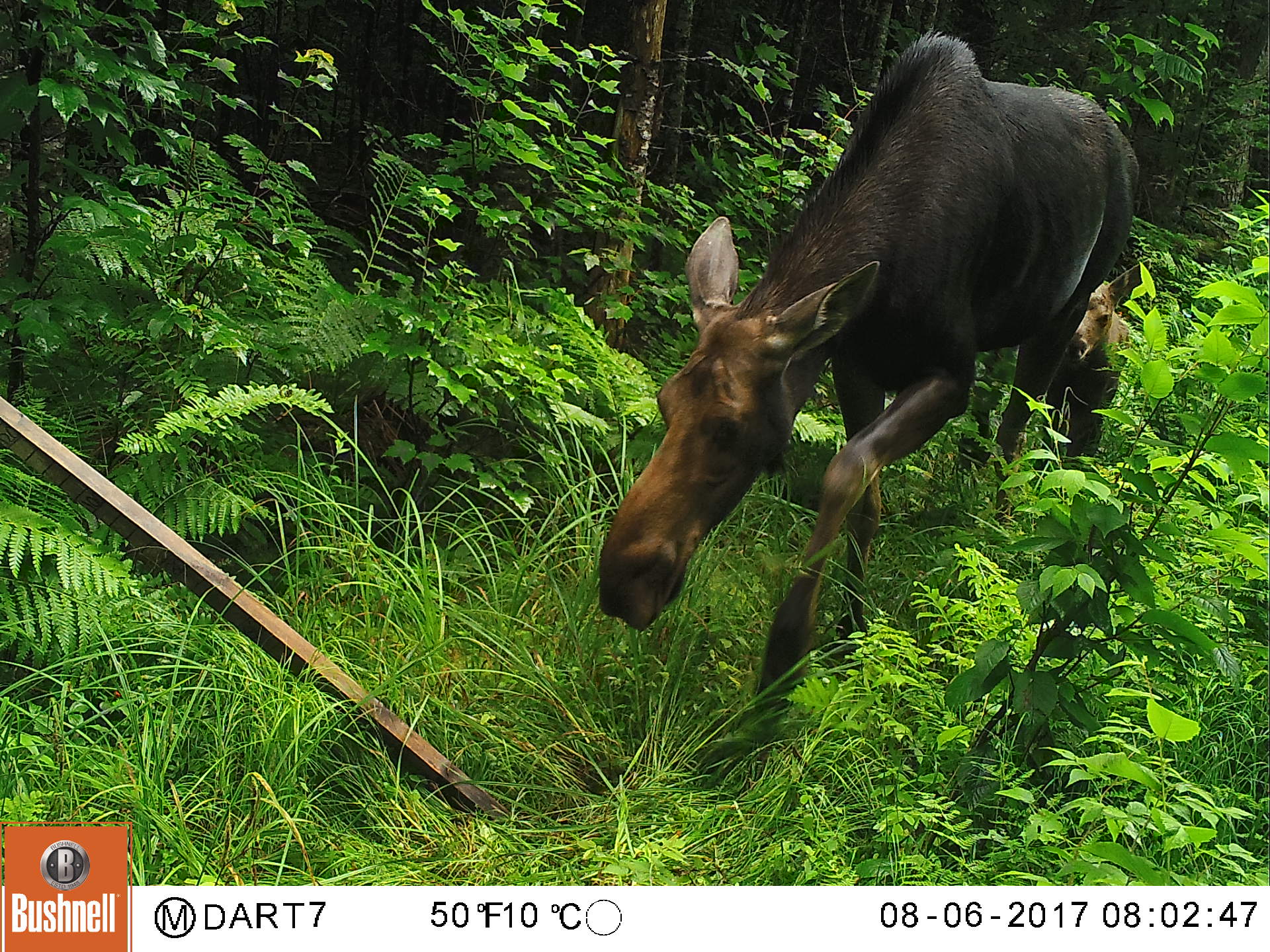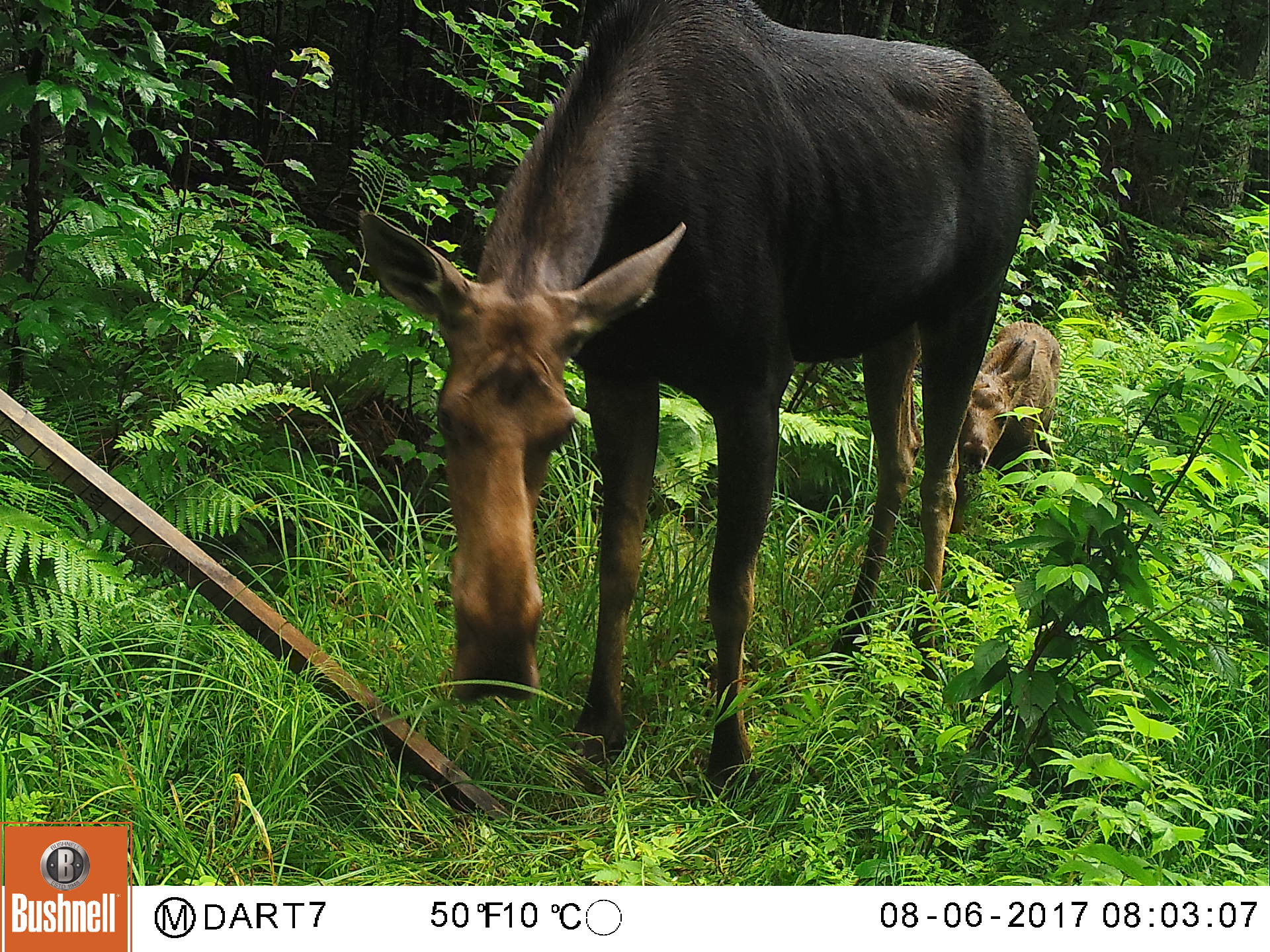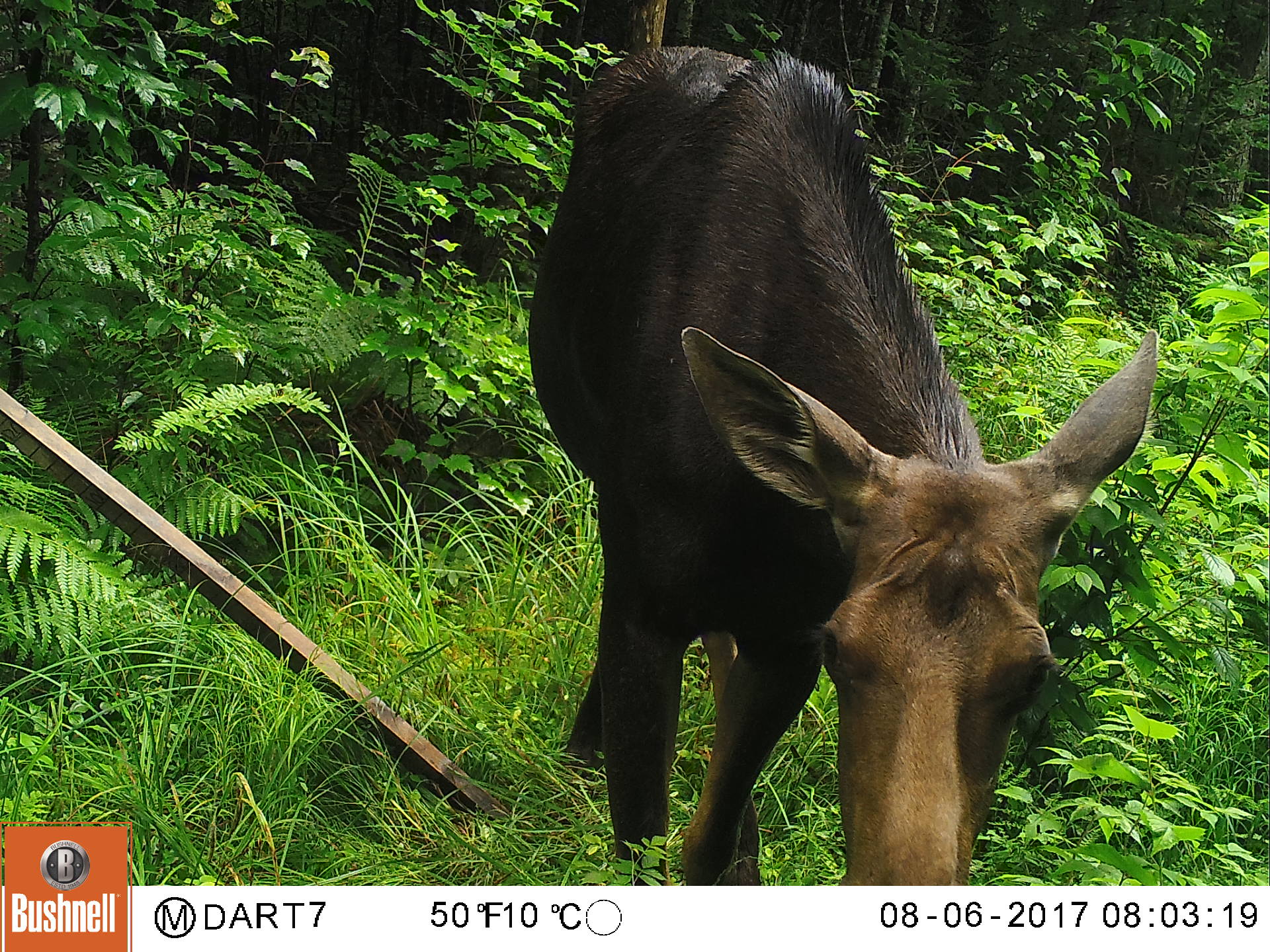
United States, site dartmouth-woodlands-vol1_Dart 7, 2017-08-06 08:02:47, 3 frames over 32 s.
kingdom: Animalia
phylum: Chordata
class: Mammalia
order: Artiodactyla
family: Cervidae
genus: Alces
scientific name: Alces alces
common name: moose